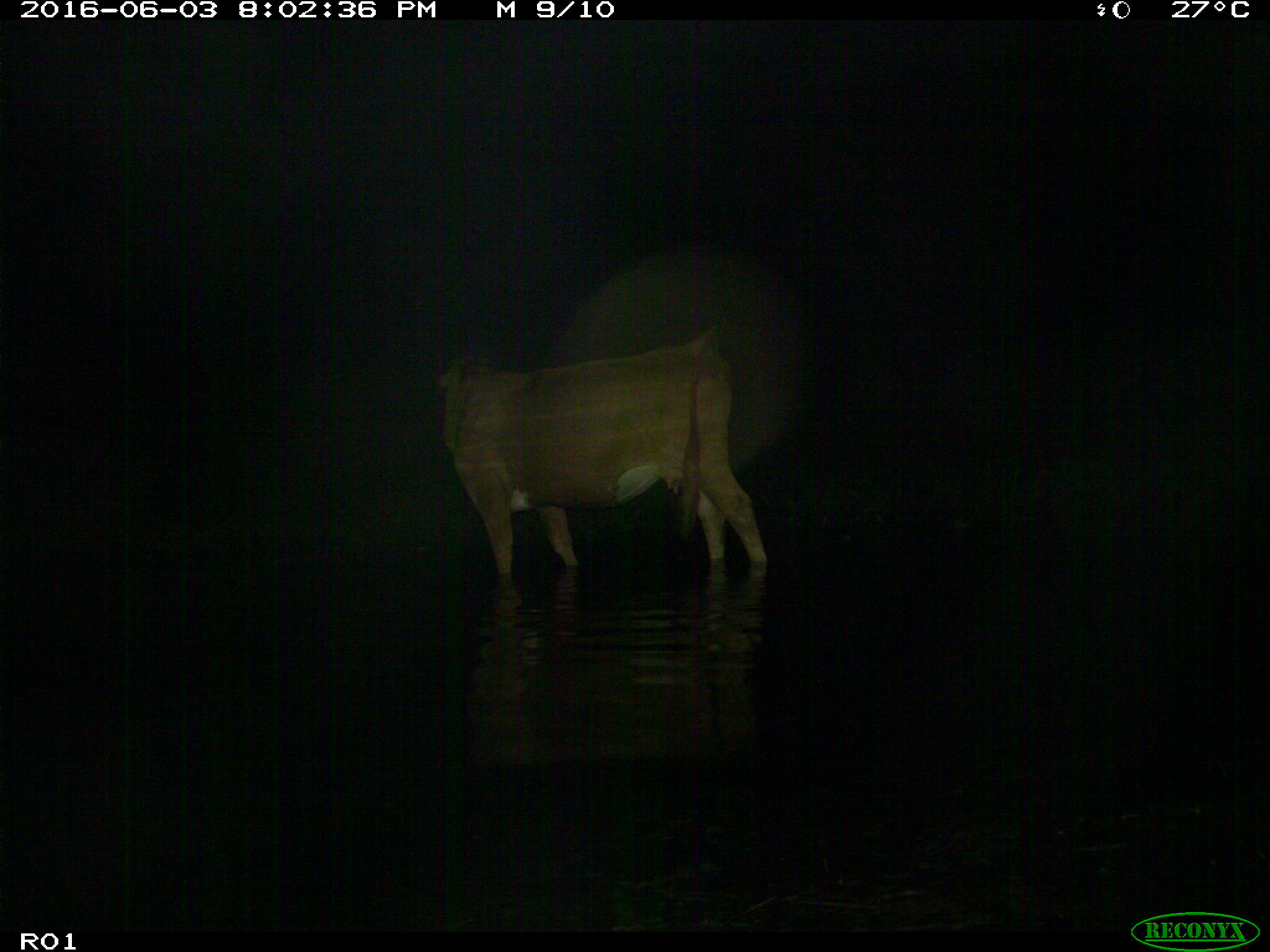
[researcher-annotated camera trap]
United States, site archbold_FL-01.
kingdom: Animalia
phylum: Chordata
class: Mammalia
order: Artiodactyla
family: Bovidae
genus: Bos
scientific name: Bos taurus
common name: domestic cow